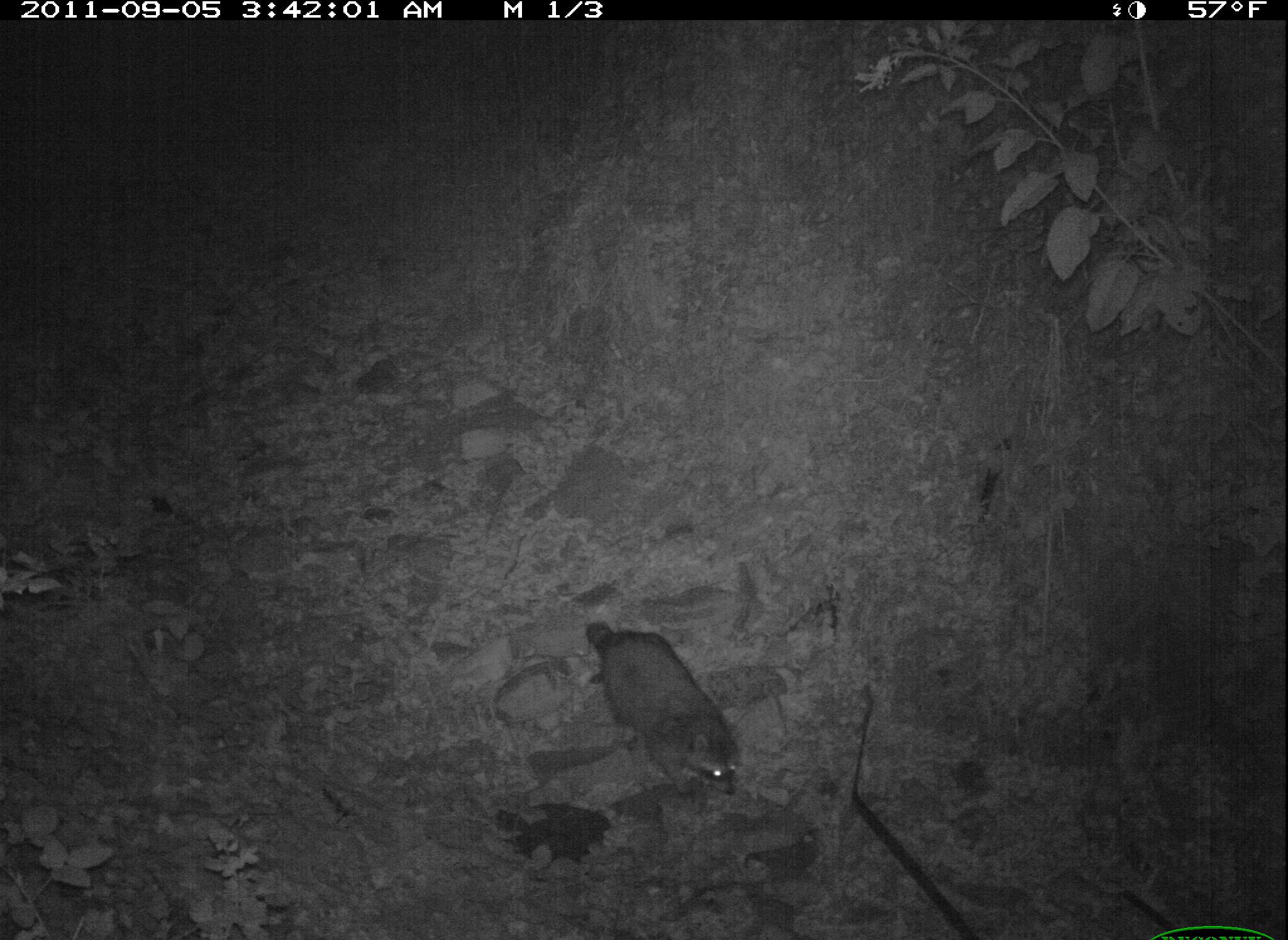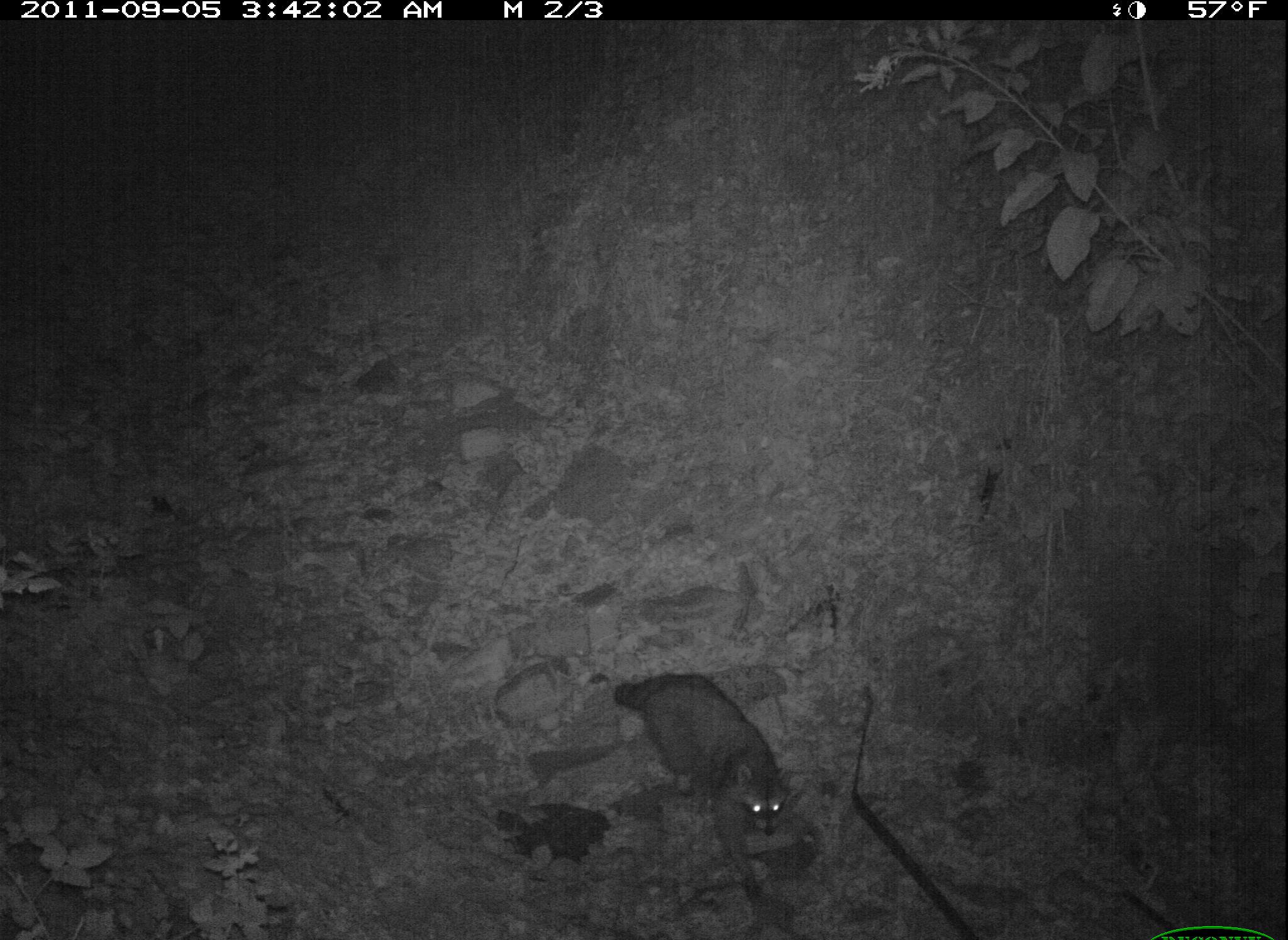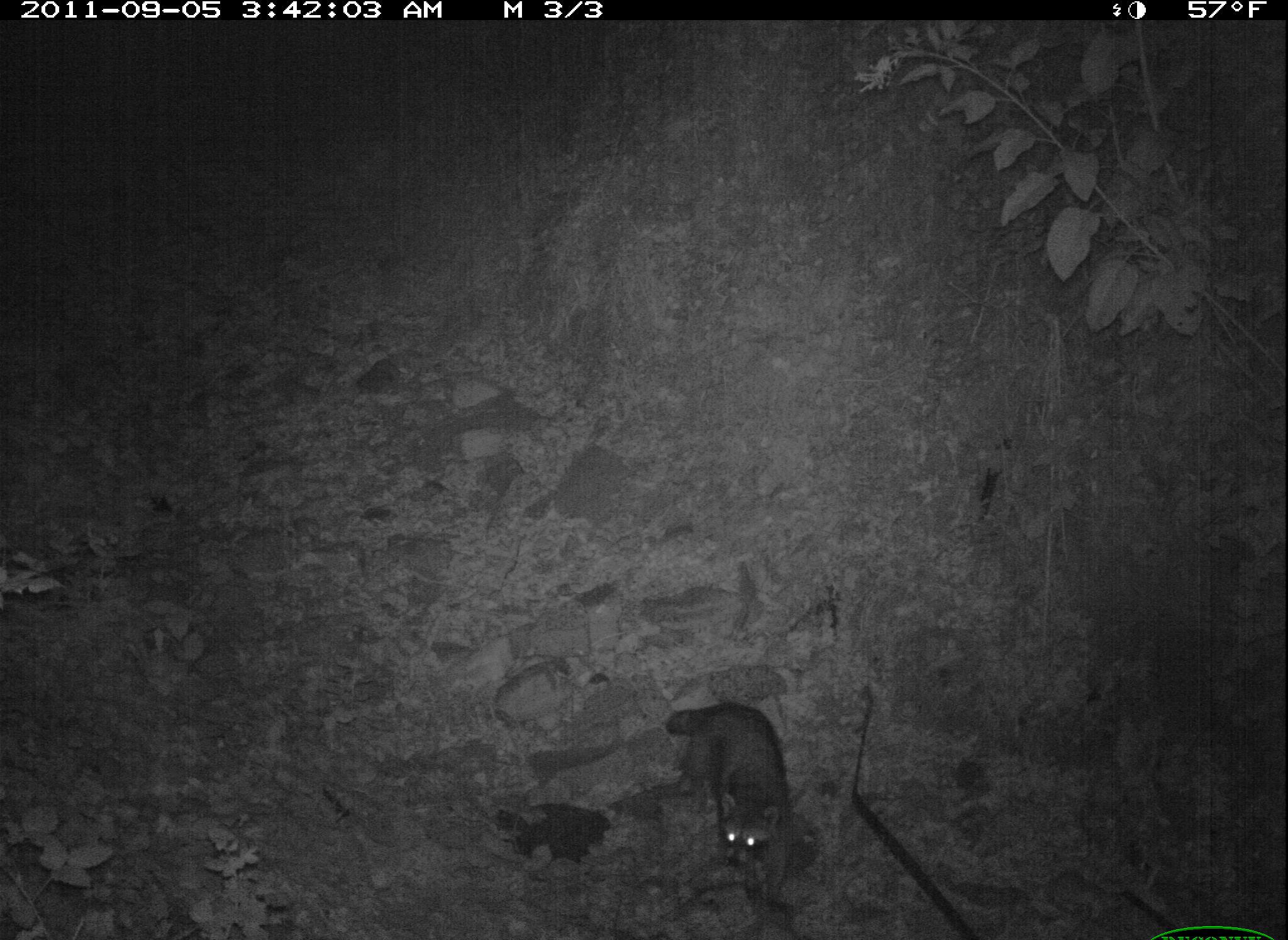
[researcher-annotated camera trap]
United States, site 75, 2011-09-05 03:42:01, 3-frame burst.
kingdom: Animalia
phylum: Chordata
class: Mammalia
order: Carnivora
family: Procyonidae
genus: Procyon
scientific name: Procyon lotor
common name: raccoon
Raccoon (Procyon lotor).